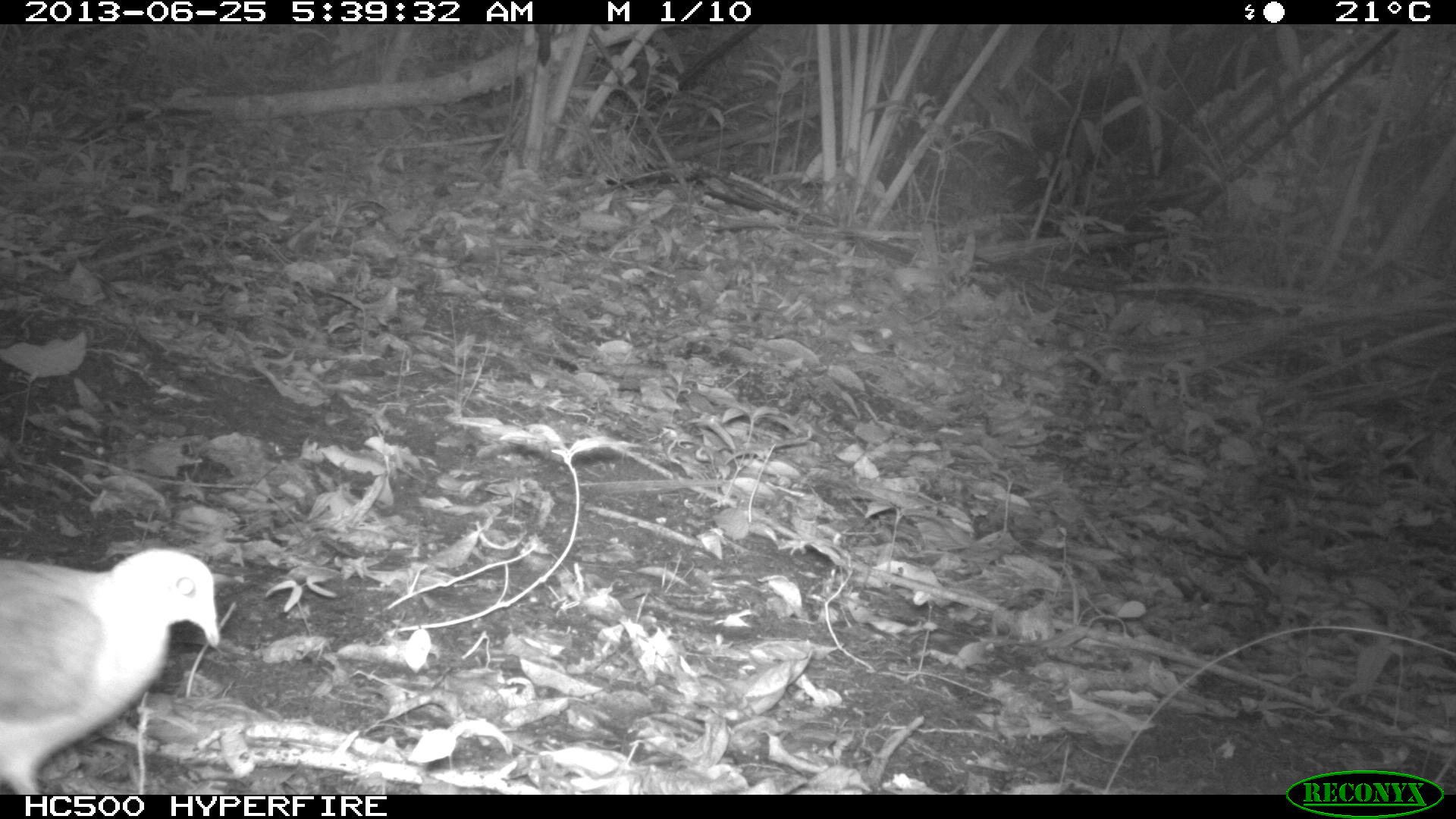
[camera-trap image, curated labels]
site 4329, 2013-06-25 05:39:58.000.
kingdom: Animalia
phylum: Chordata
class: Aves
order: Columbiformes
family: Columbidae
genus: Geotrygon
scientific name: Geotrygon montana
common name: ruddy quail-dove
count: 1